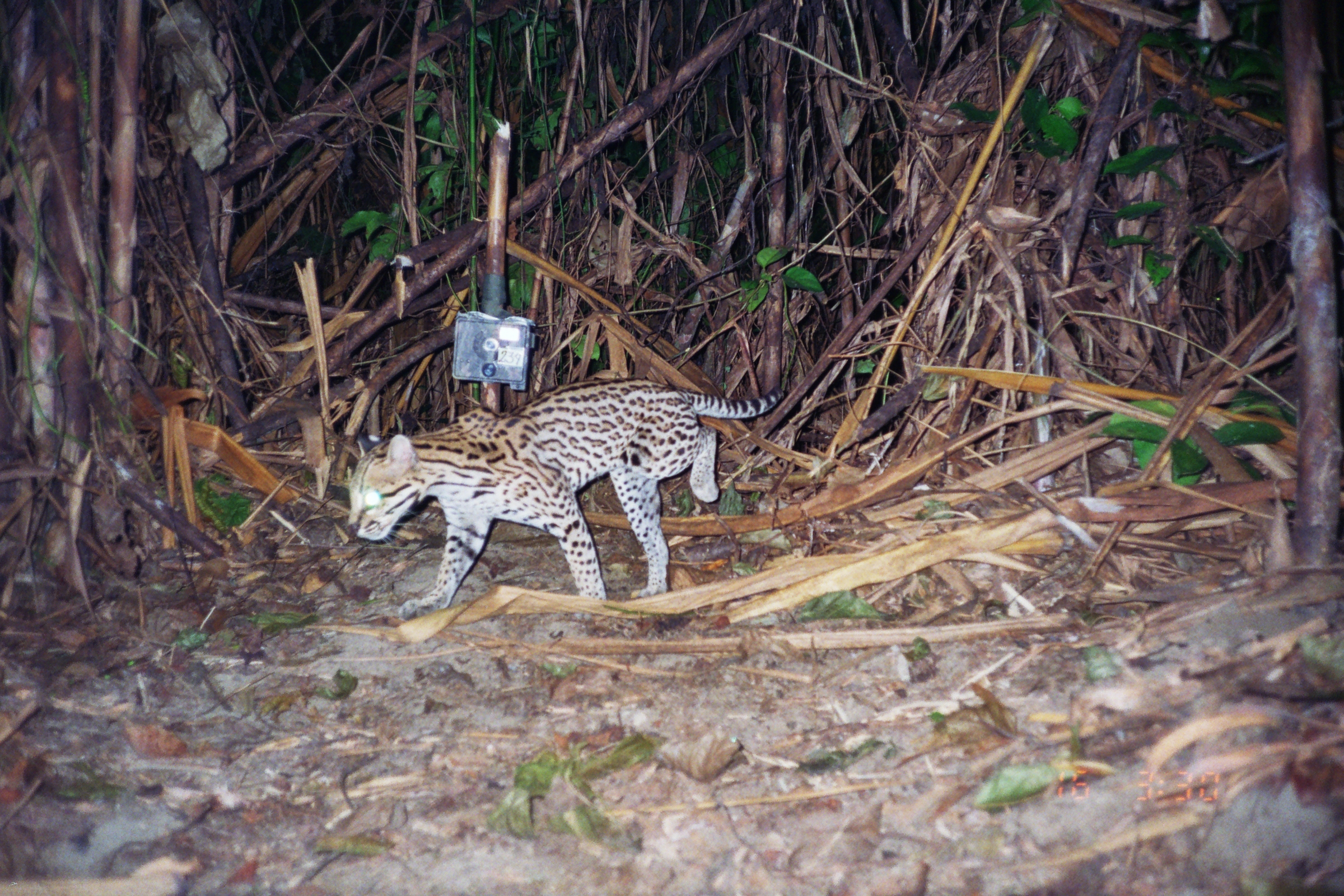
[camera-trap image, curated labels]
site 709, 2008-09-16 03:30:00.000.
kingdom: Animalia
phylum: Chordata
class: Mammalia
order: Carnivora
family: Felidae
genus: Leopardus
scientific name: Leopardus pardalis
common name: ocelot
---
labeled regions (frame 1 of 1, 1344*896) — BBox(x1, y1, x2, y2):
leopardus pardalis: BBox(344, 376, 785, 621)